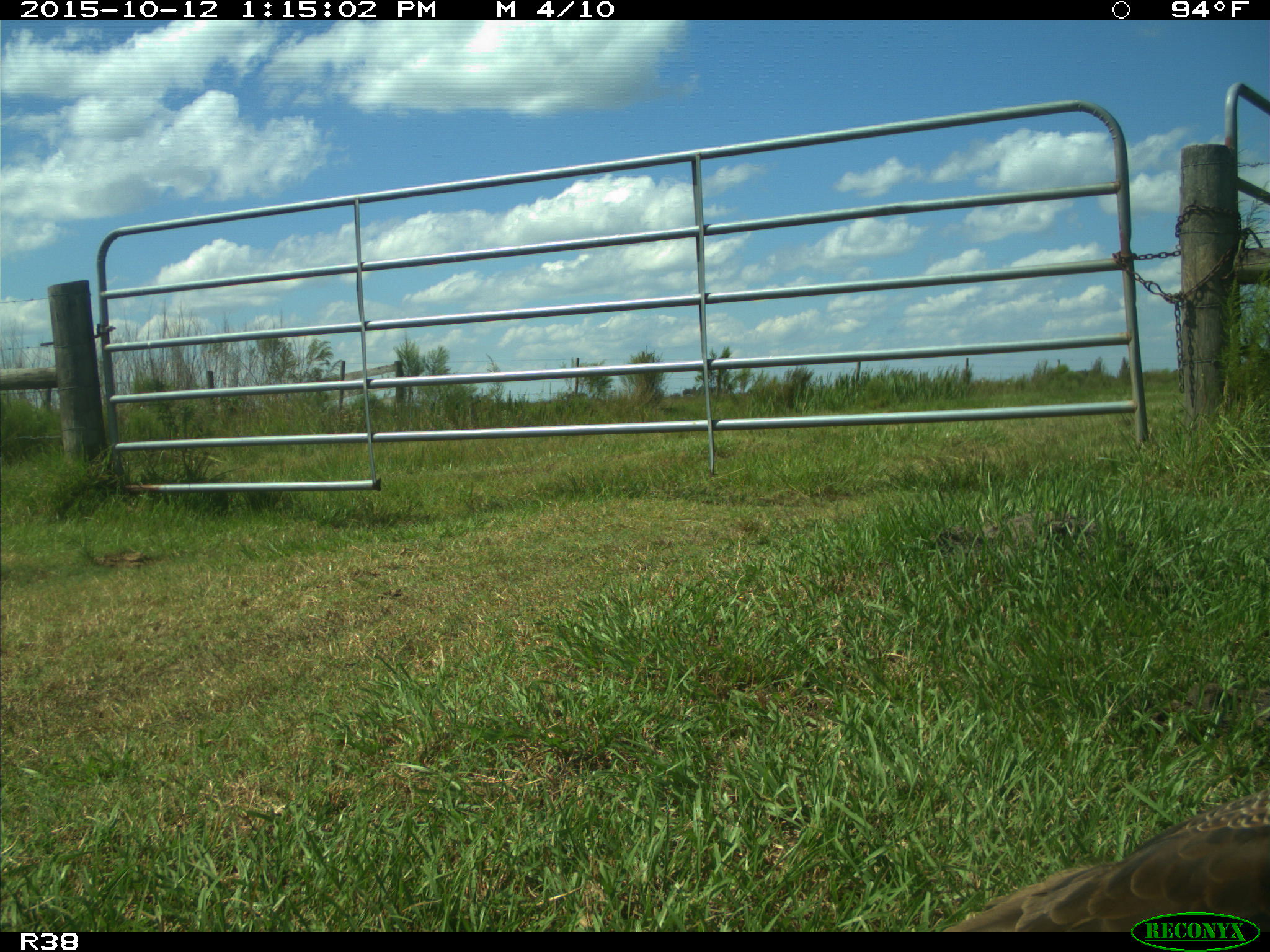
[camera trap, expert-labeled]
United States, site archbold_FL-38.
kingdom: Animalia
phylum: Chordata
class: Aves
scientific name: Aves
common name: birds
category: unidentified bird